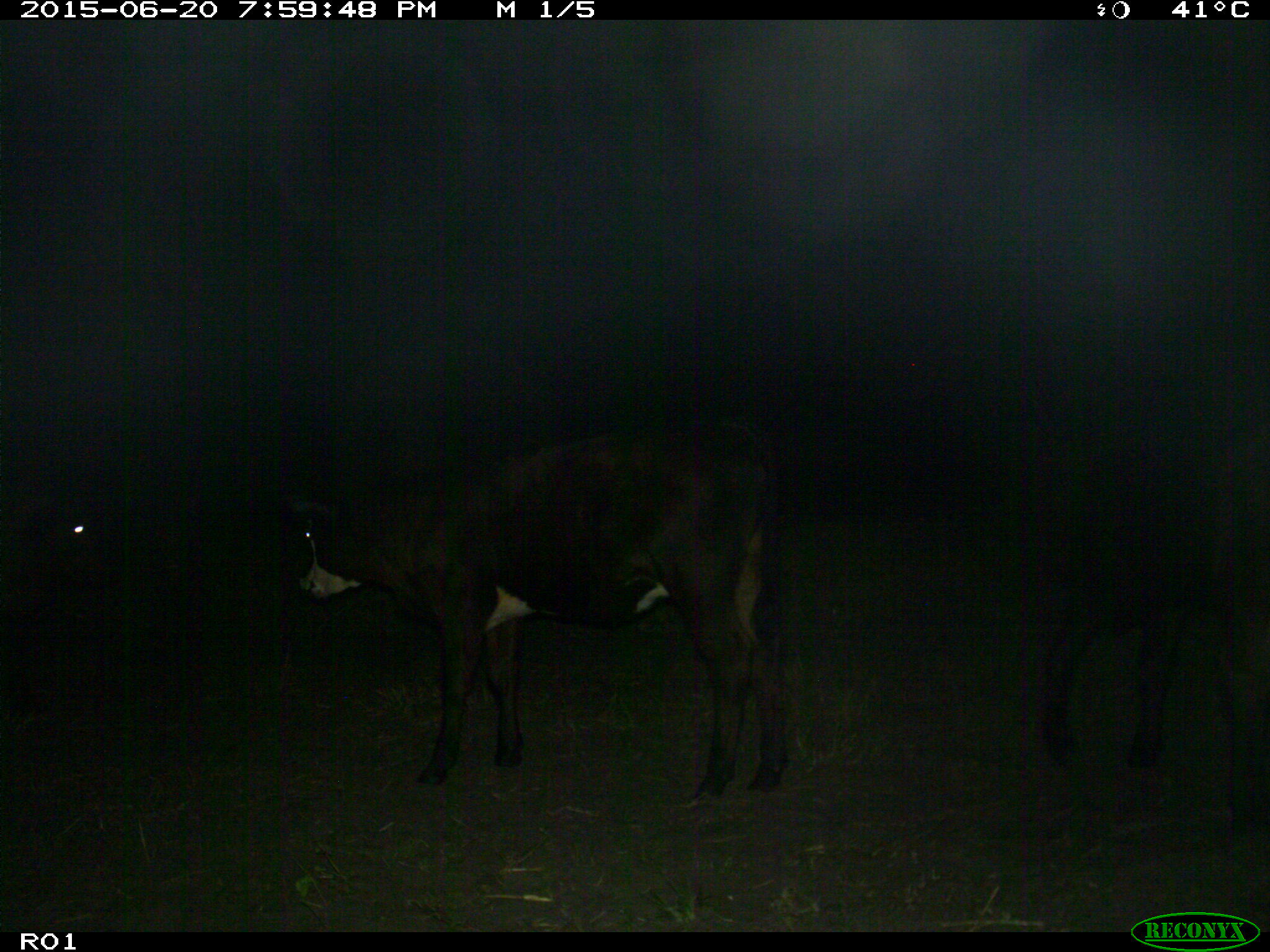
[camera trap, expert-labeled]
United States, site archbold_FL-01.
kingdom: Animalia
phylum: Chordata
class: Mammalia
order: Artiodactyla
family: Bovidae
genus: Bos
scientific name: Bos taurus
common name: domestic cow